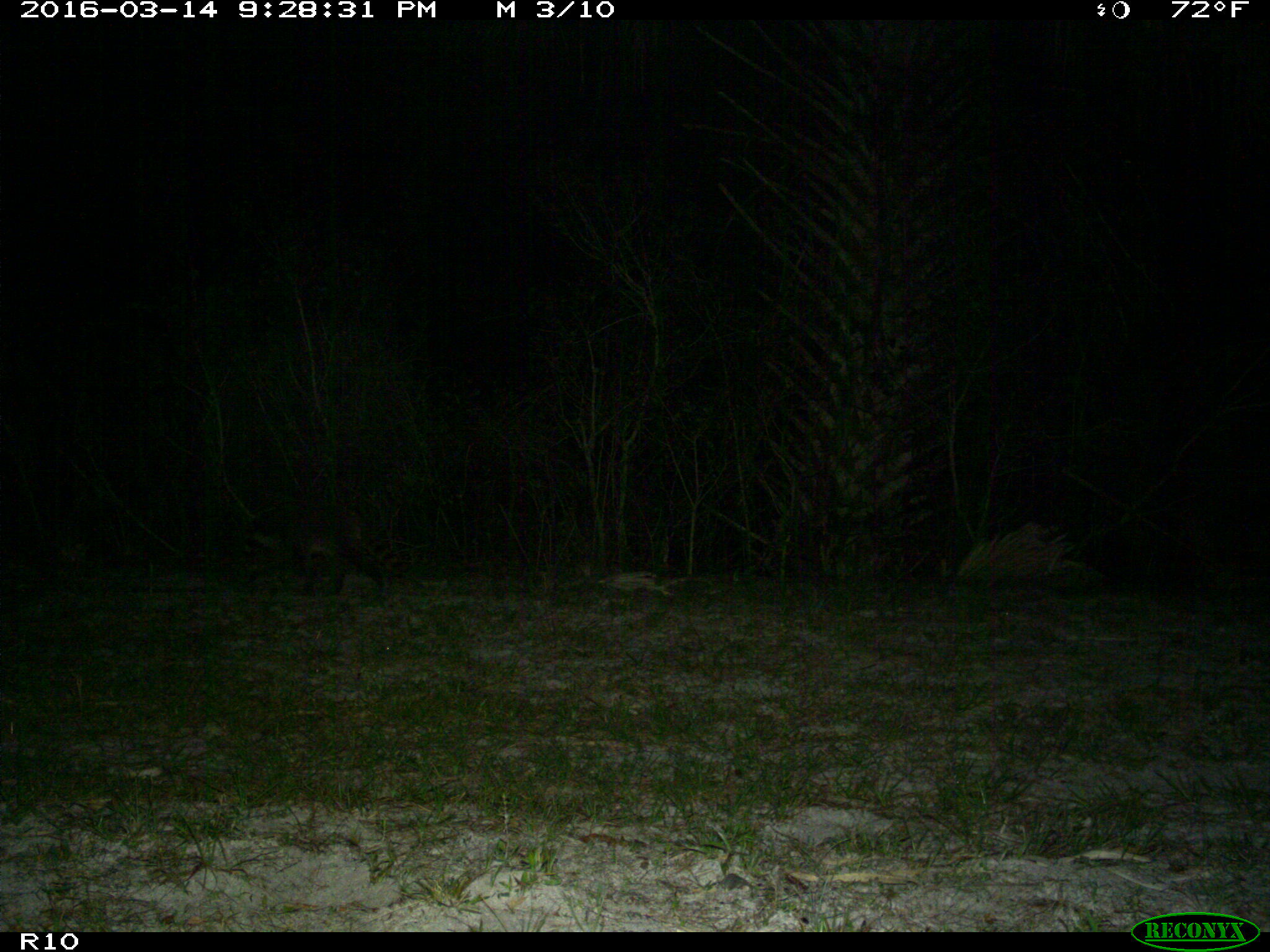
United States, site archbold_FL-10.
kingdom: Animalia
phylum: Chordata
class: Mammalia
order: Carnivora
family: Procyonidae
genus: Procyon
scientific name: Procyon lotor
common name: common raccoon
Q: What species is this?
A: Procyon lotor (common raccoon).